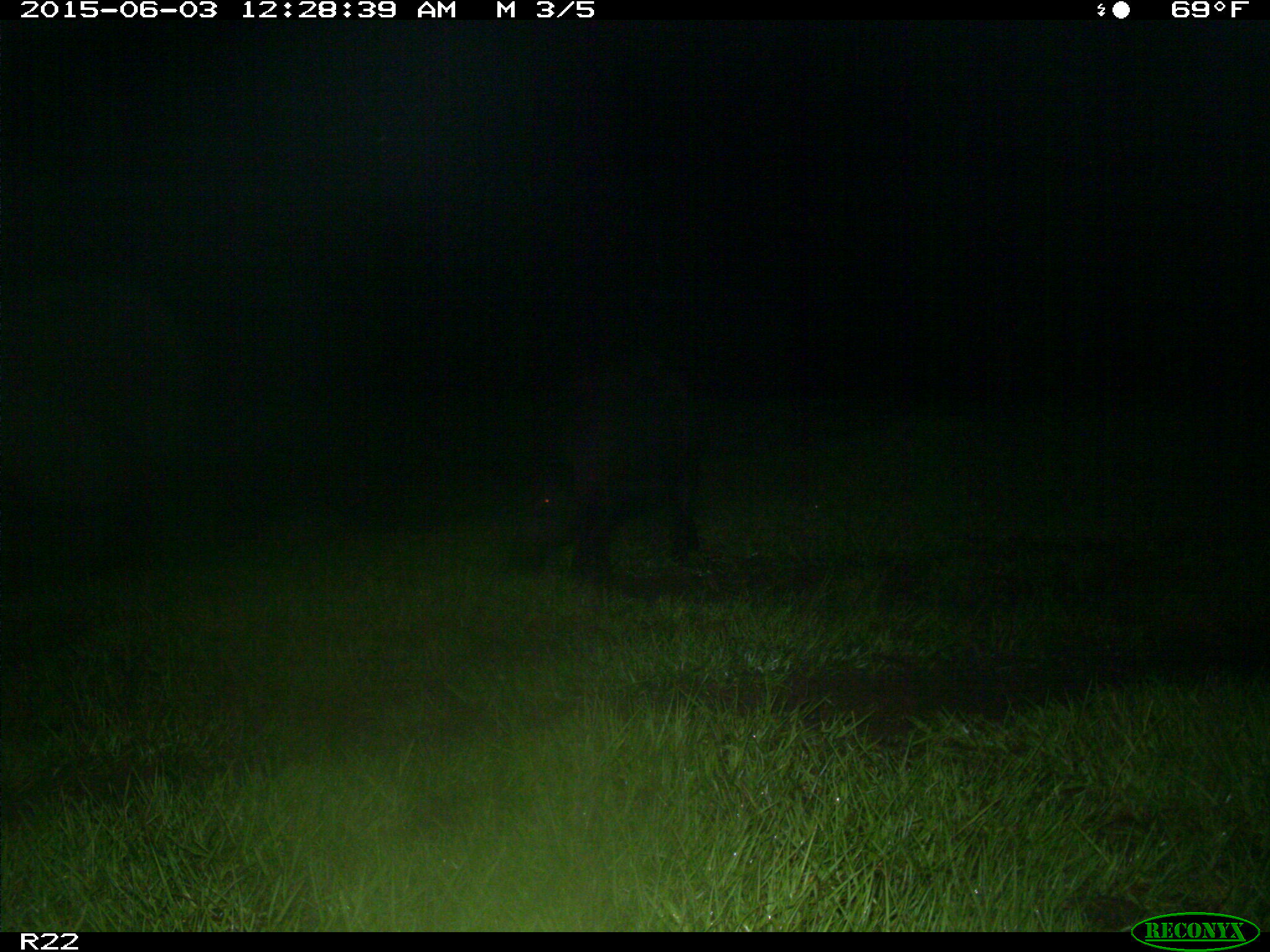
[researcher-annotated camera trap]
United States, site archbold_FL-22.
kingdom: Animalia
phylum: Chordata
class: Mammalia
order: Artiodactyla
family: Bovidae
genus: Bos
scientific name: Bos taurus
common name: domestic cow